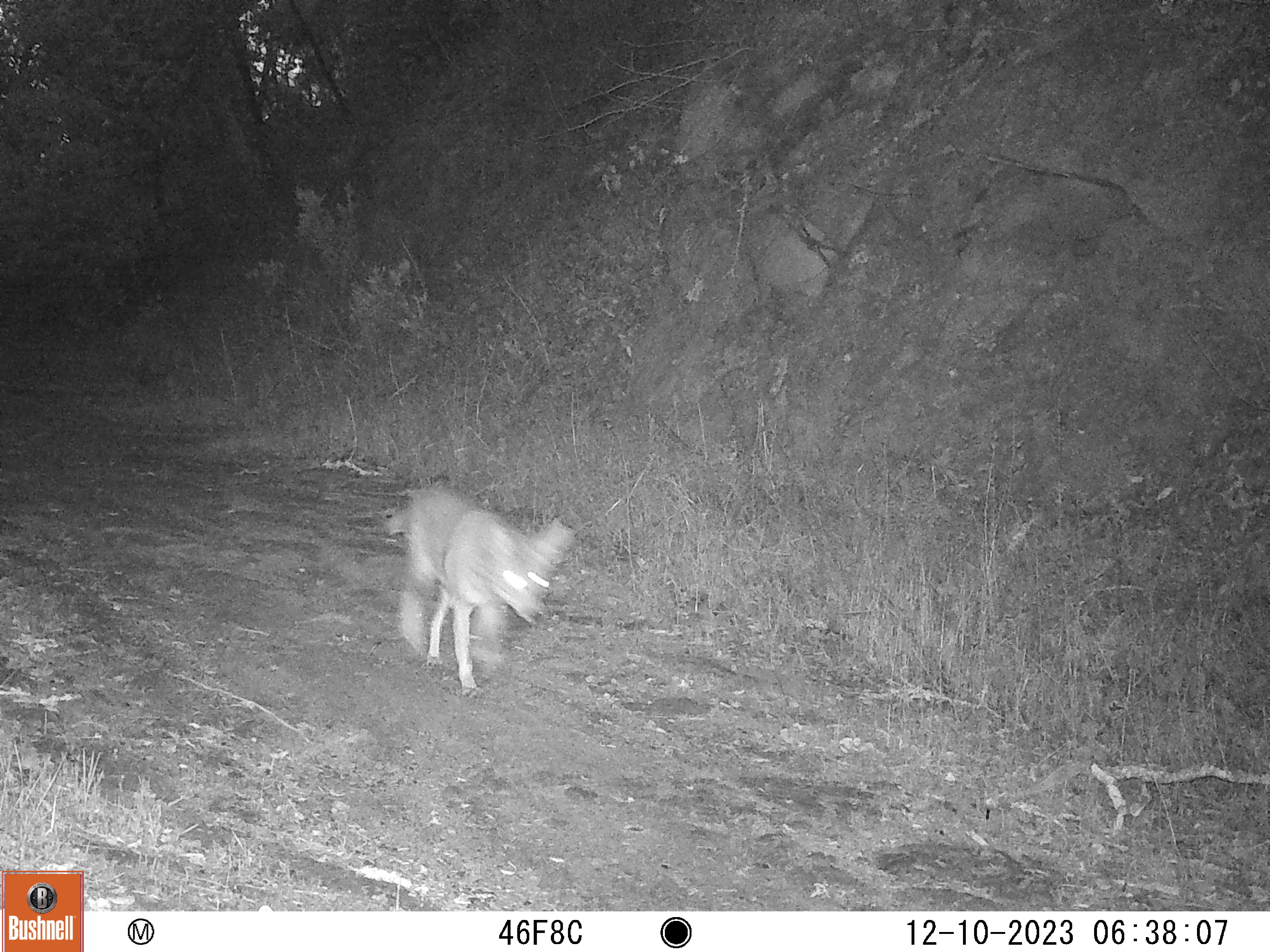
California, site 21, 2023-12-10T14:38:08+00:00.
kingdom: Animalia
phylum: Chordata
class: Mammalia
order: Carnivora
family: Canidae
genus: Canis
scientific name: Canis latrans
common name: coyote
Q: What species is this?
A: Coyote (Canis latrans).